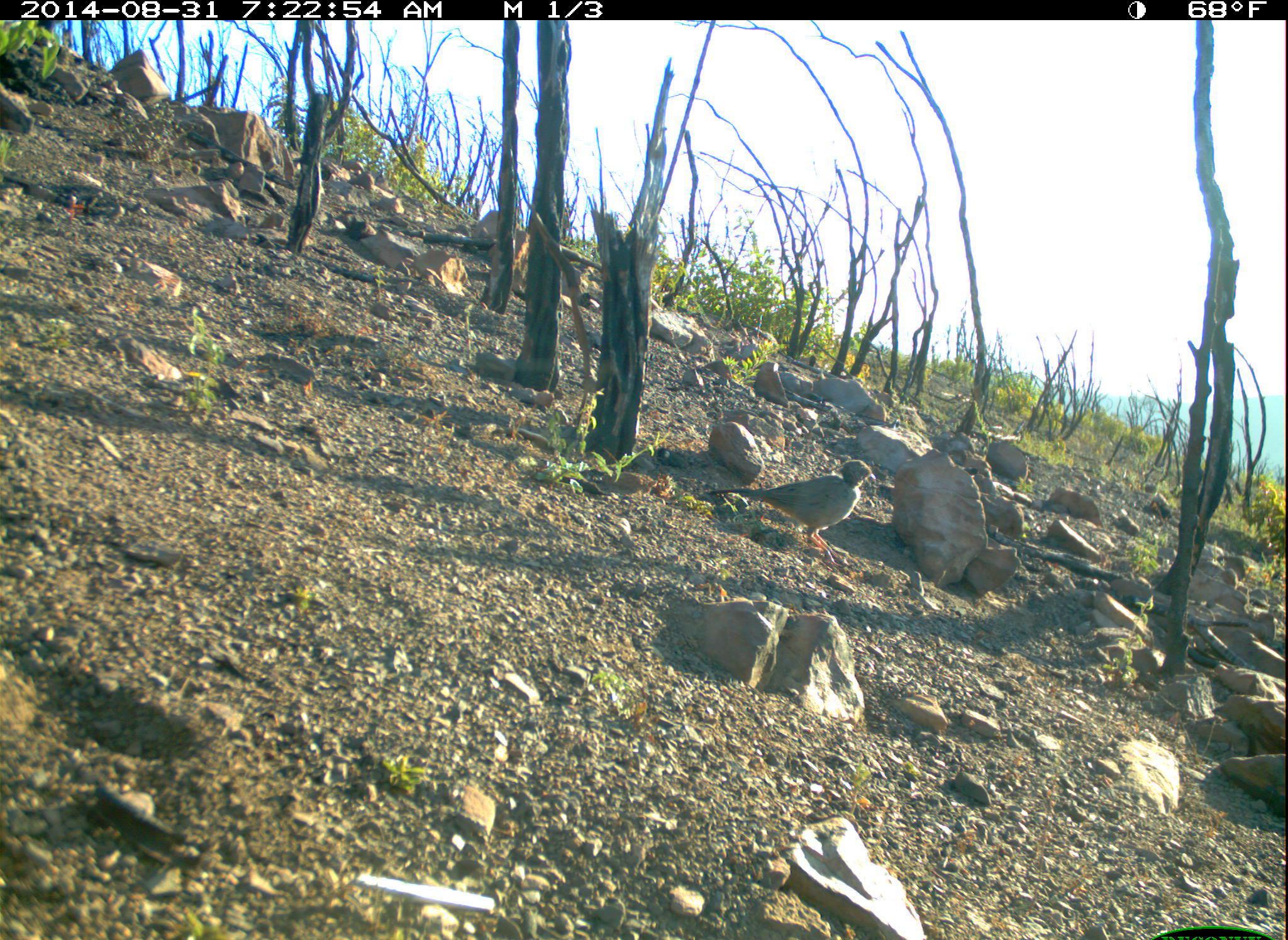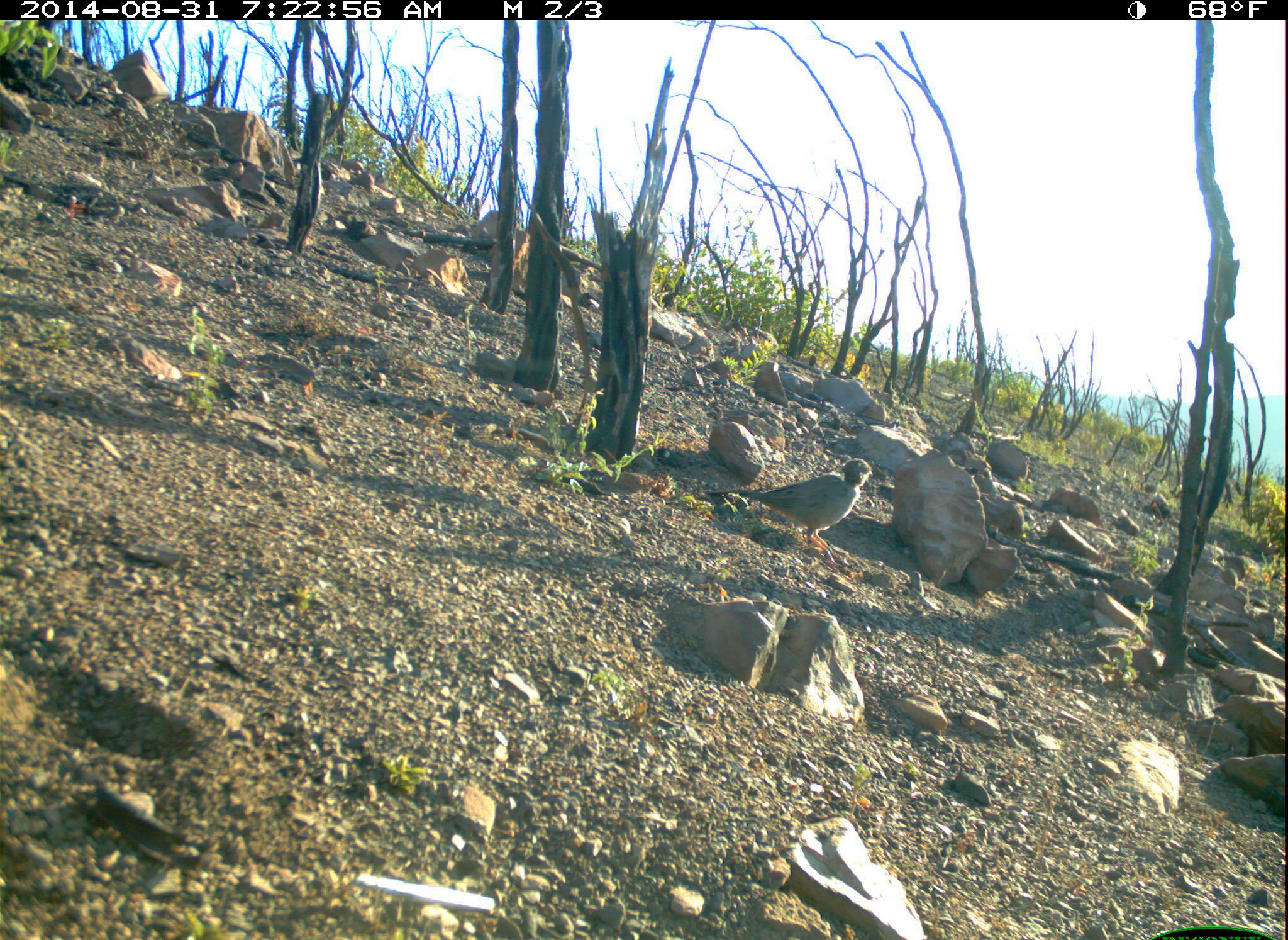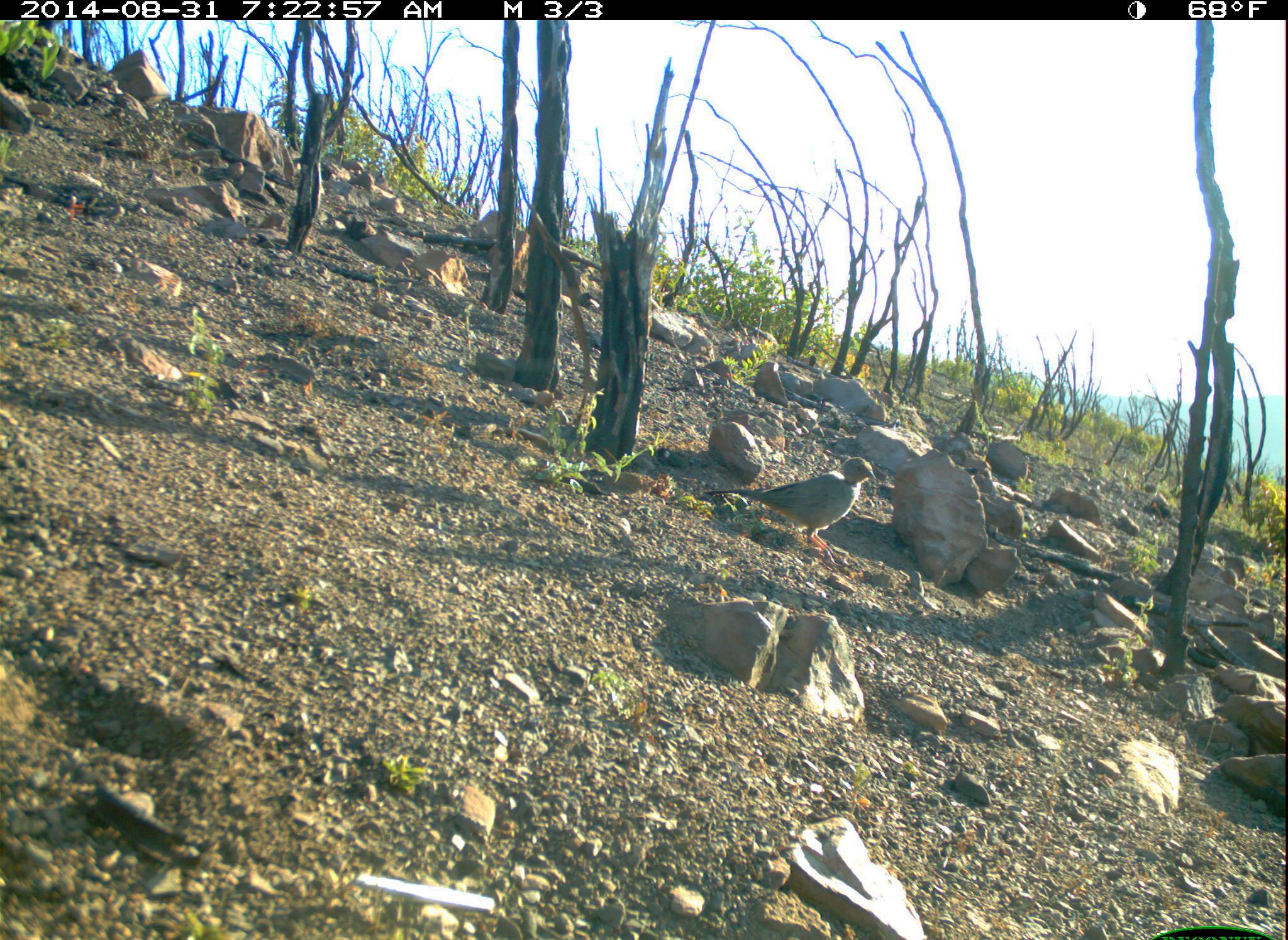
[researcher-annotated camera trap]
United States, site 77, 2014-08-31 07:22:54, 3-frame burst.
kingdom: Animalia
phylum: Chordata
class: Aves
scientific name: Aves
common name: bird